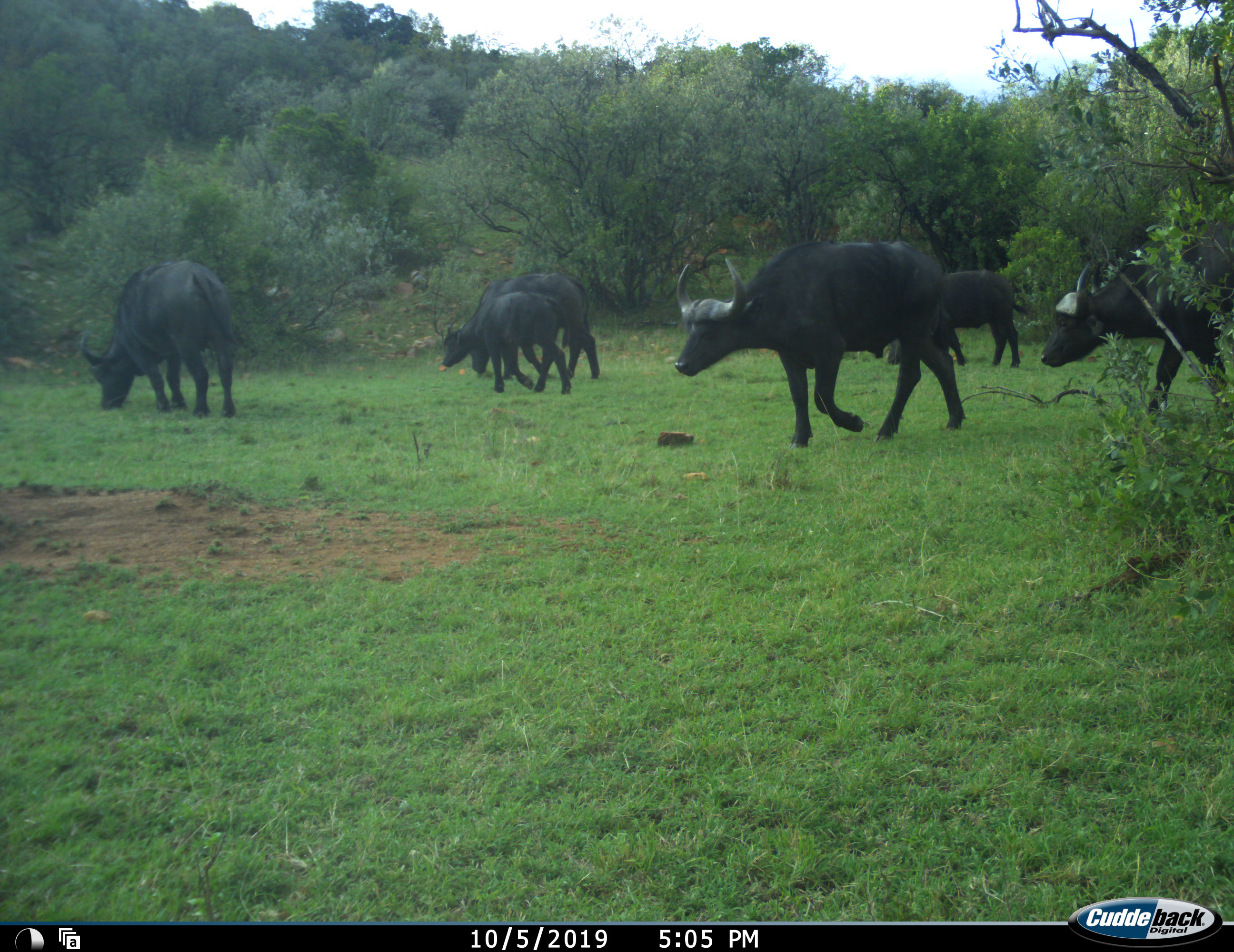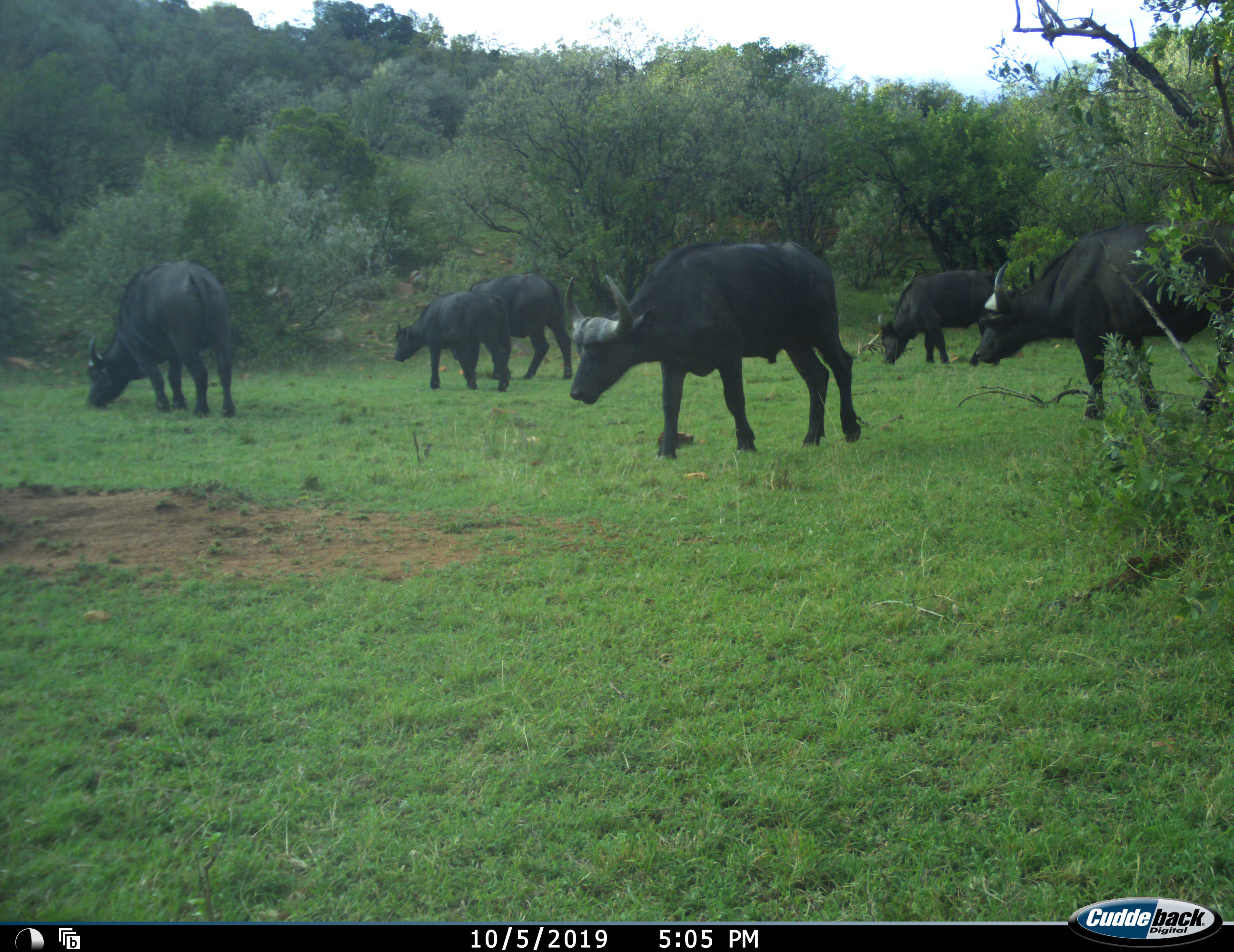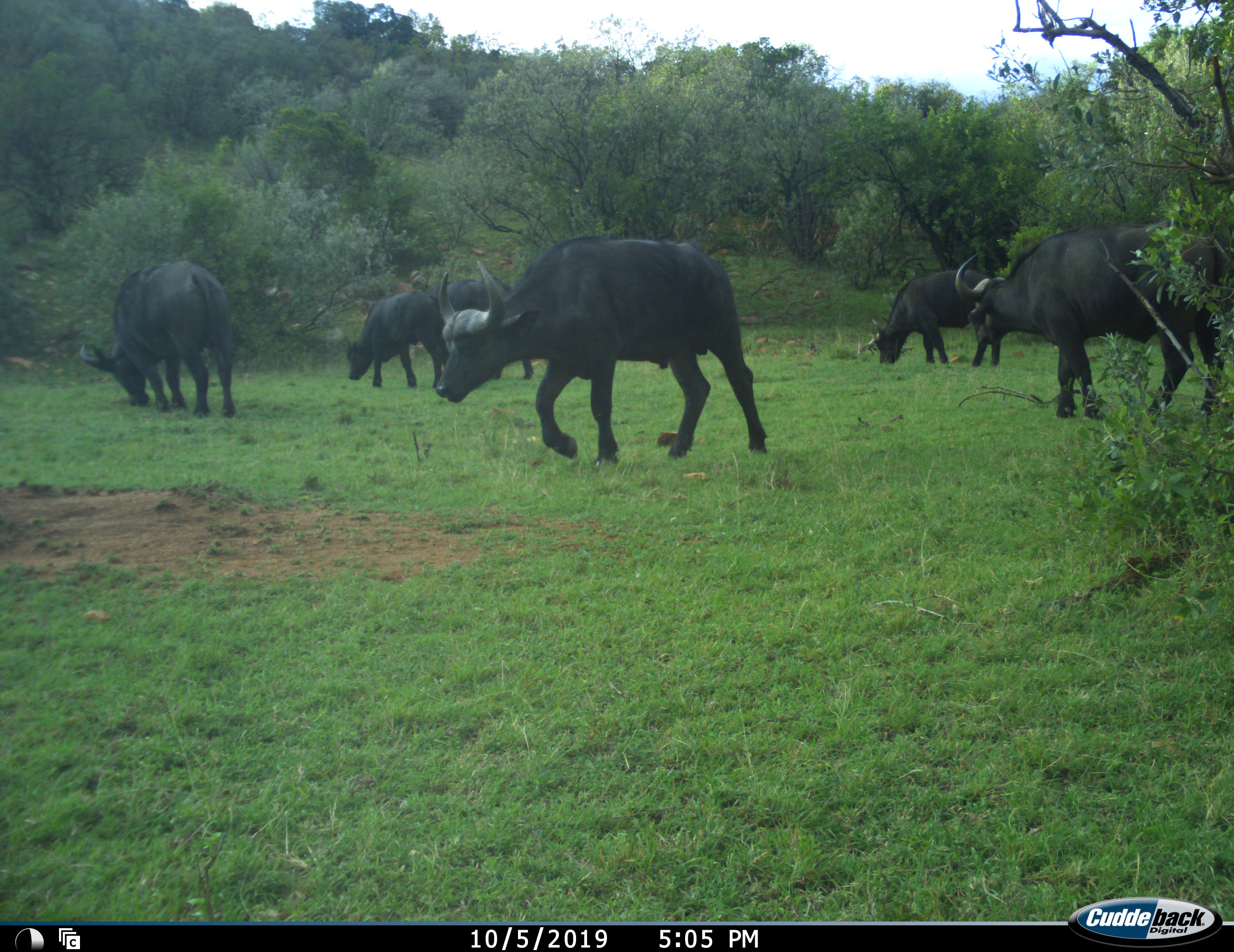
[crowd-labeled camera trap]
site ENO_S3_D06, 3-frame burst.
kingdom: Animalia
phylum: Chordata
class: Mammalia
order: Artiodactyla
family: Bovidae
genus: Syncerus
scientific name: Syncerus caffer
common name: african buffalo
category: buffalo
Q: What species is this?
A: Buffalo (african buffalo) (Syncerus caffer).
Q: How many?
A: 6.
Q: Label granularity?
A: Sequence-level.